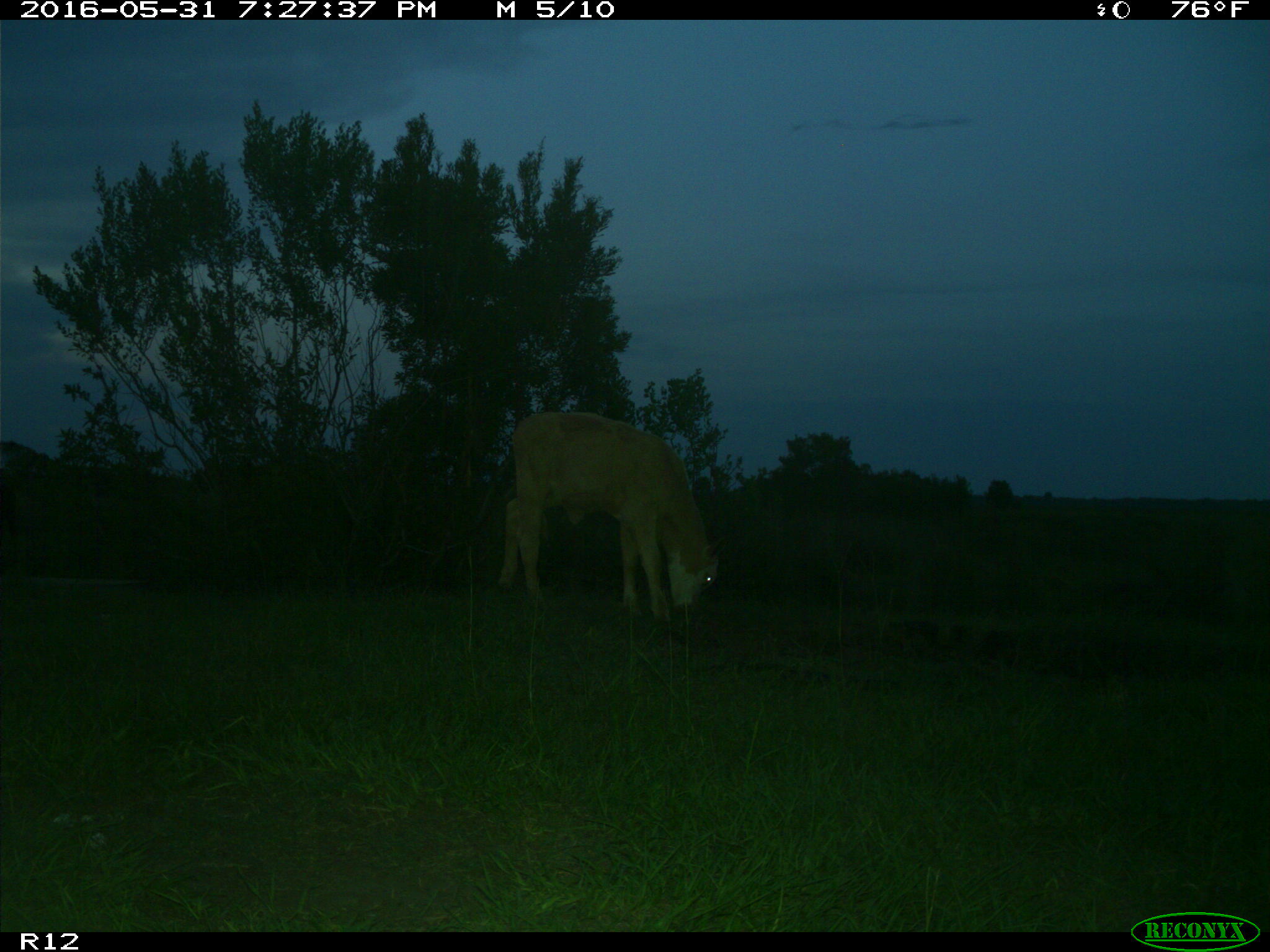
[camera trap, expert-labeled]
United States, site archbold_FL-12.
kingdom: Animalia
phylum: Chordata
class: Mammalia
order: Artiodactyla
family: Bovidae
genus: Bos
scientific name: Bos taurus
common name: domestic cow